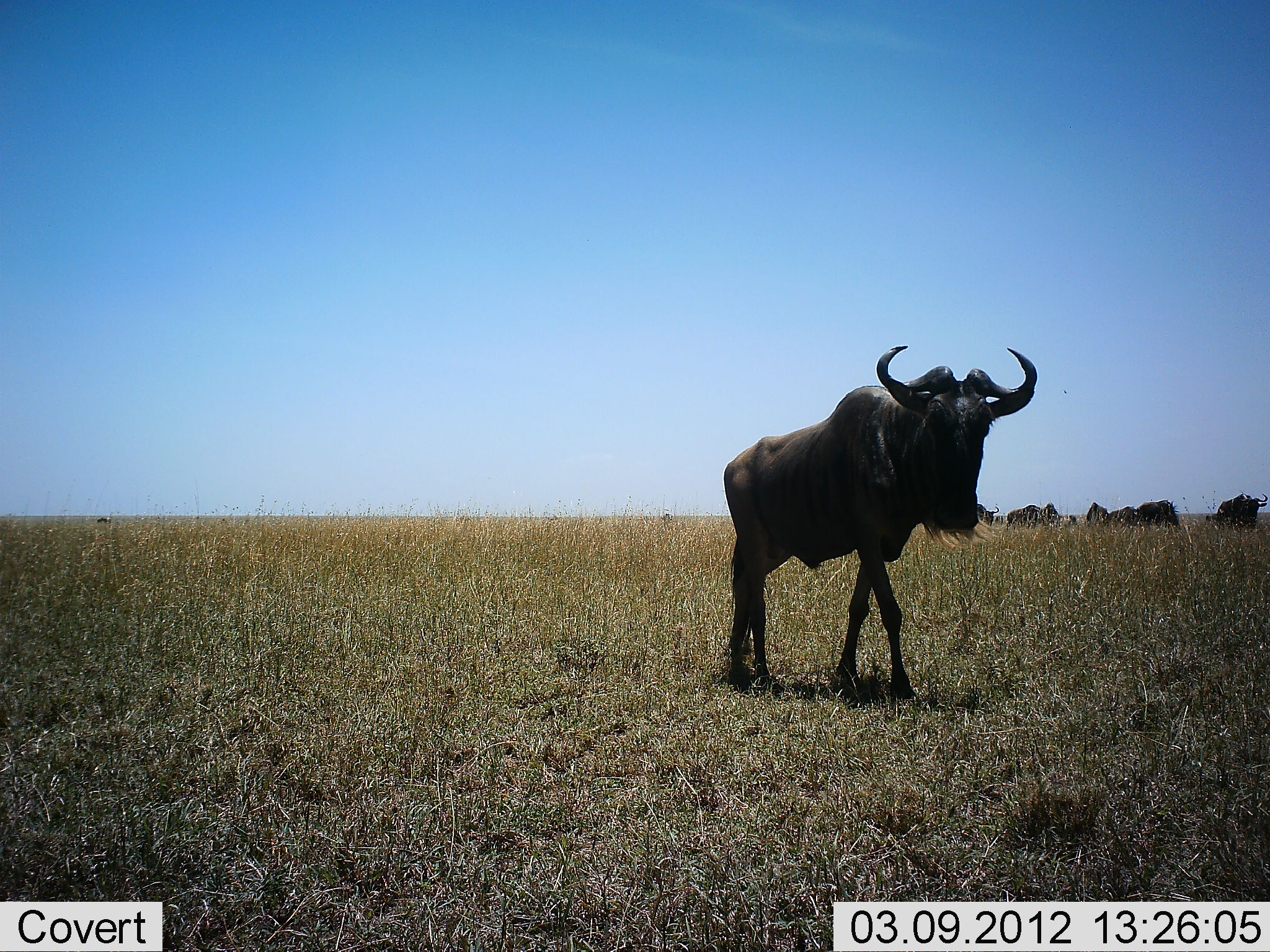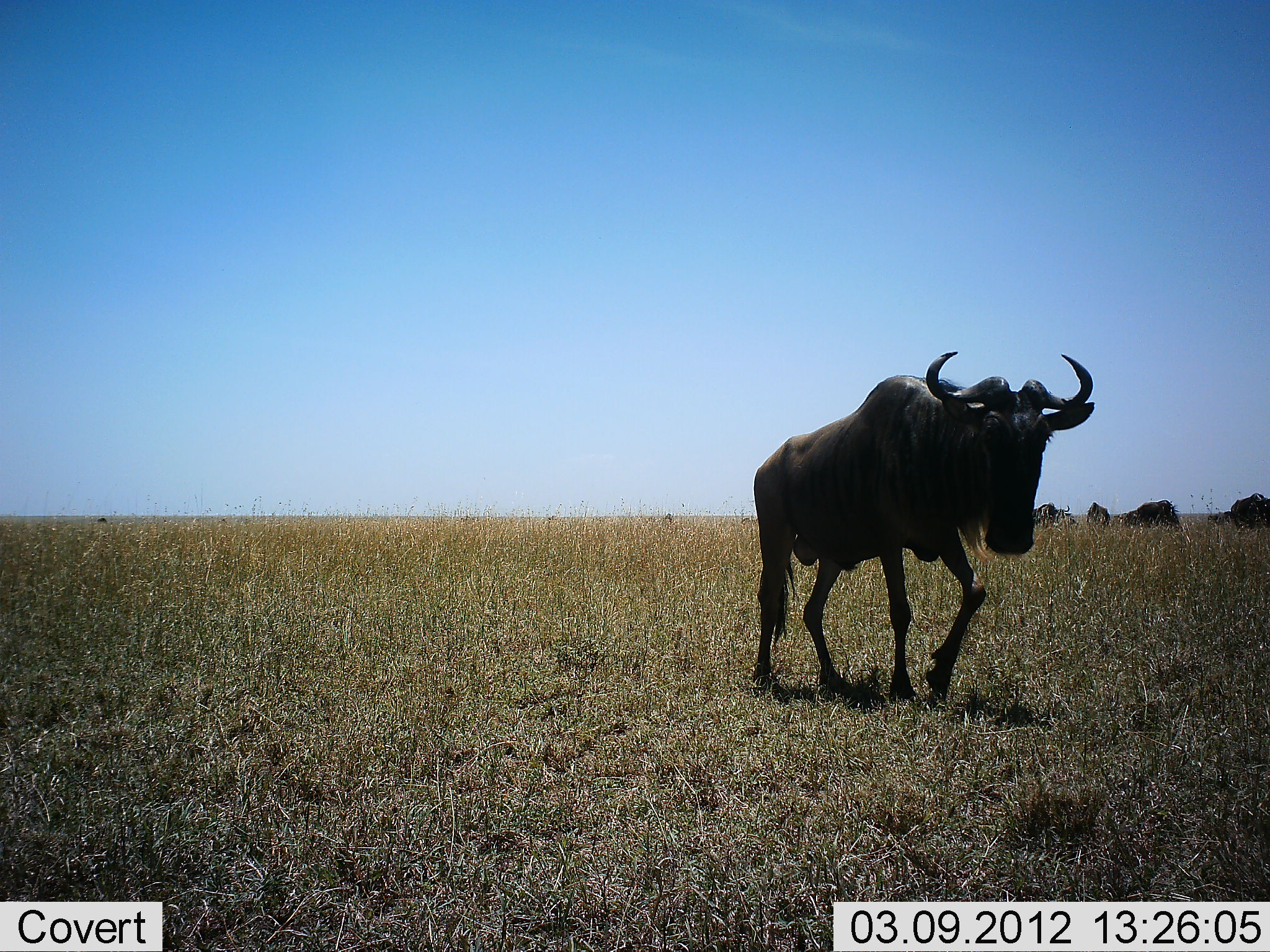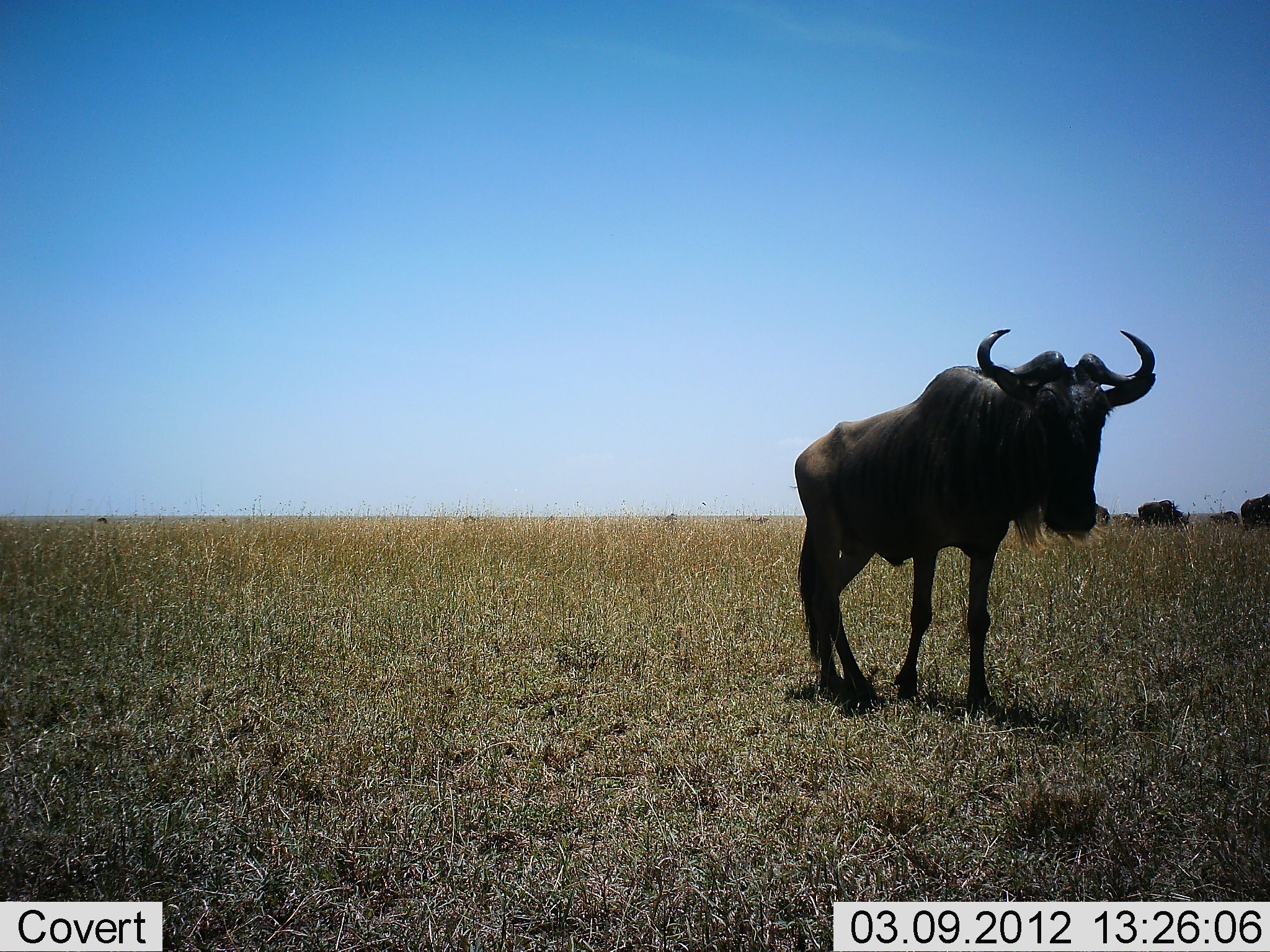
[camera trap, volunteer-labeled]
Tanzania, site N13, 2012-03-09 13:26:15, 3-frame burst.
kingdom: Animalia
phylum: Chordata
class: Mammalia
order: Artiodactyla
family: Bovidae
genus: Connochaetes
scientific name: Connochaetes taurinus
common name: blue wildebeest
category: wildebeest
Wildebeest (blue wildebeest) (Connochaetes taurinus), count 7. Behavior (volunteer vote fractions): standing 21%, resting 0%, moving 100%, interacting 0%. Young present (vote fraction): 0%. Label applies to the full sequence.